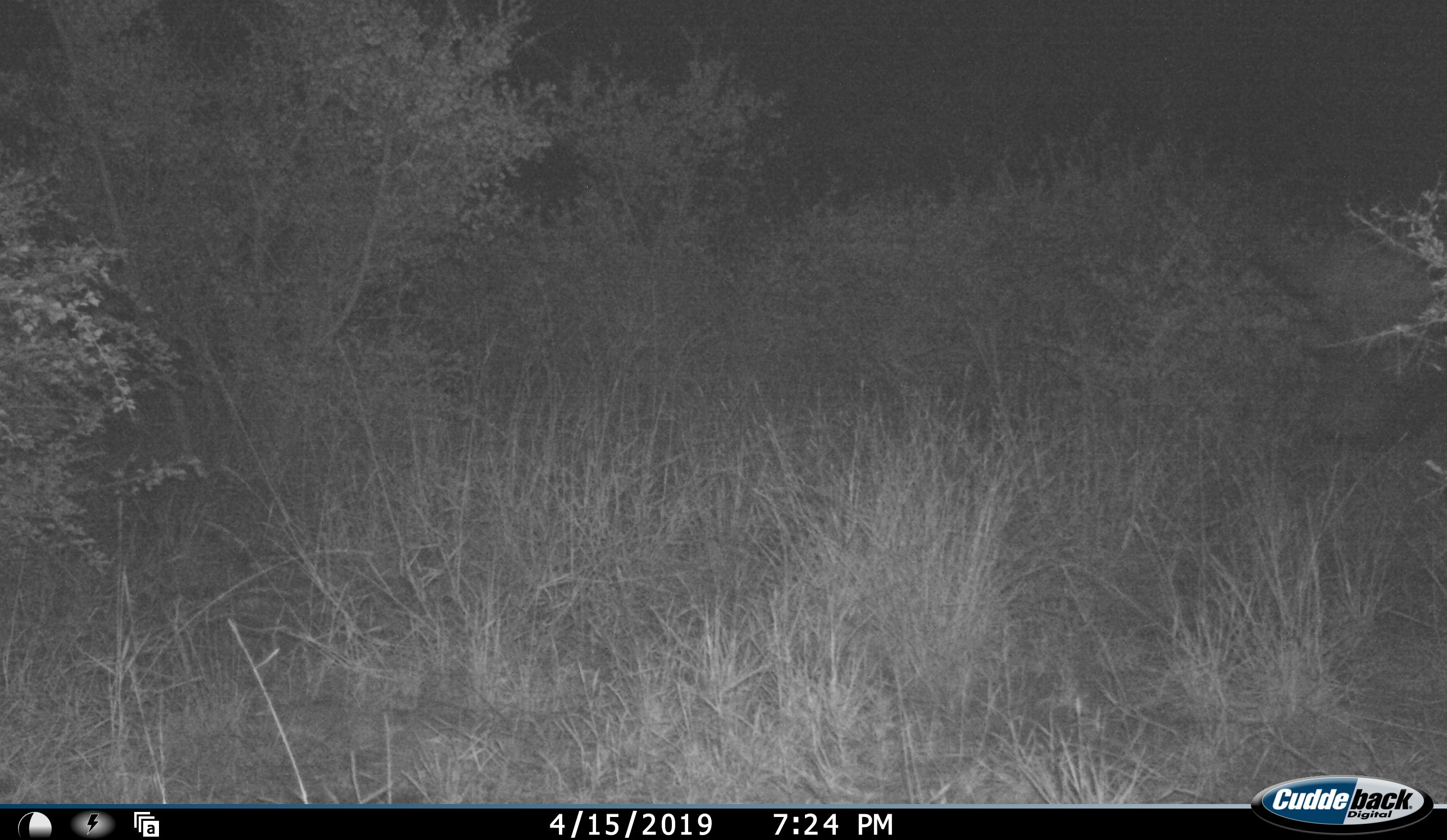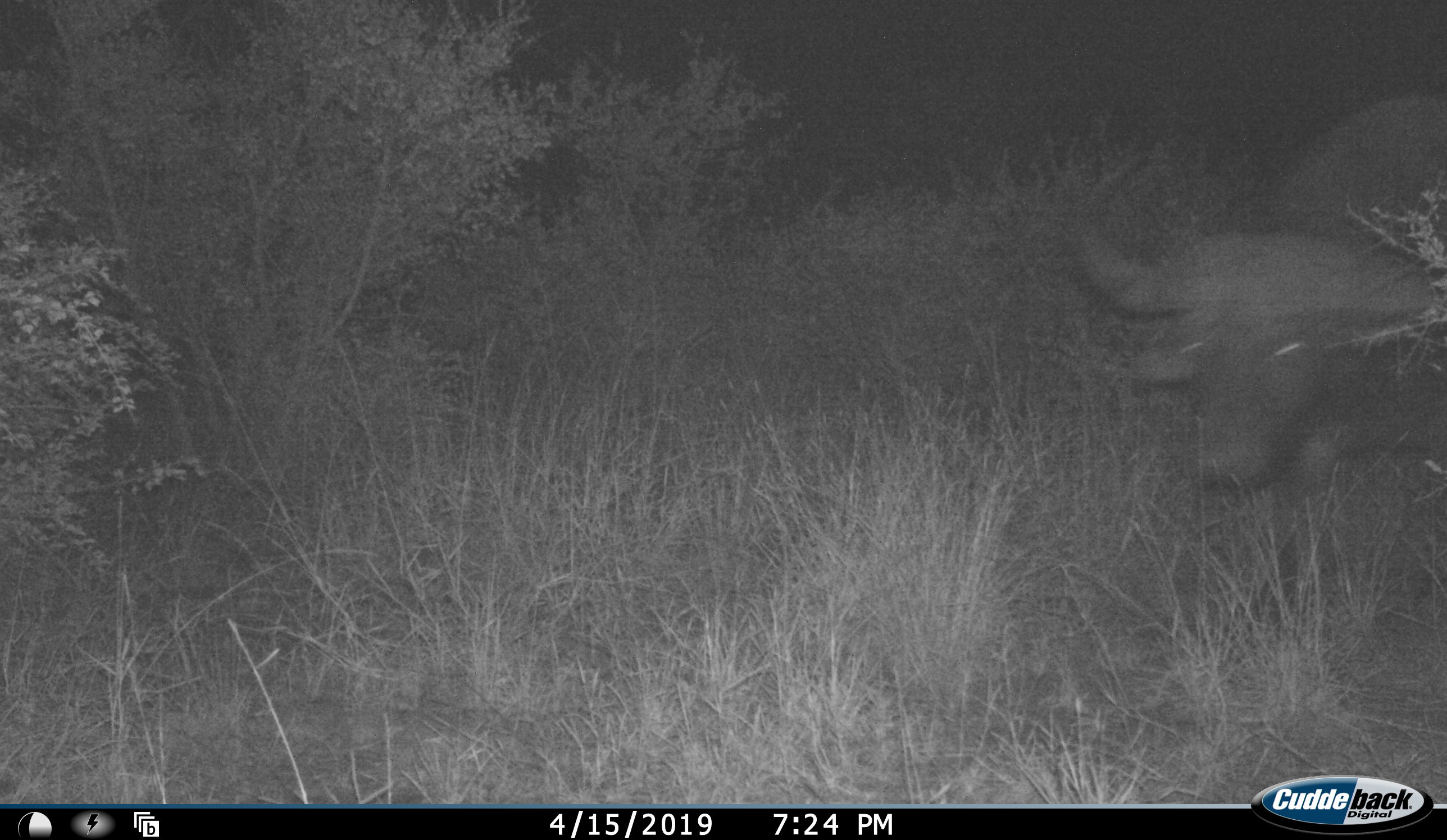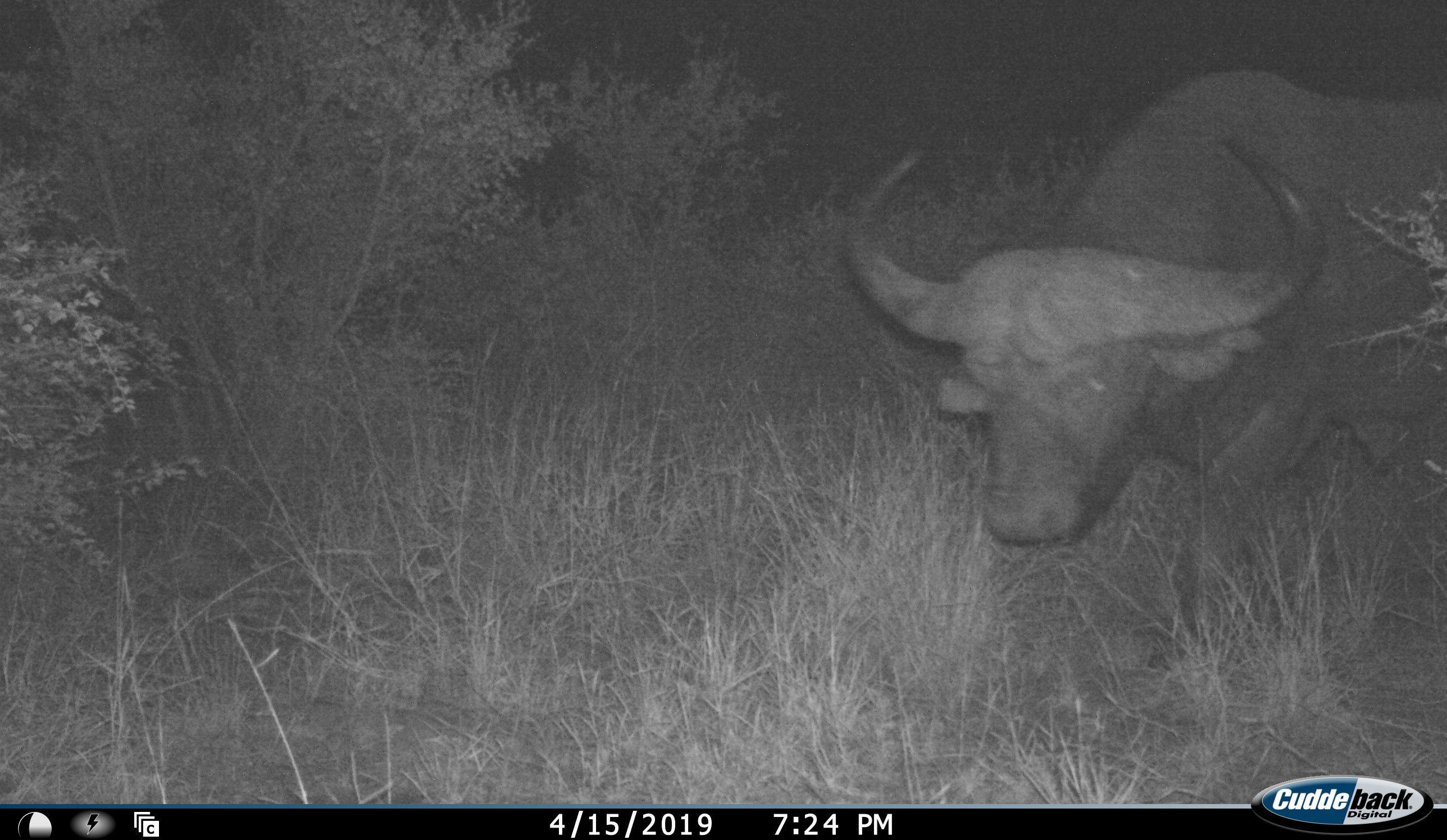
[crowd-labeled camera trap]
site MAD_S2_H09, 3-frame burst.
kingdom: Animalia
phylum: Chordata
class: Mammalia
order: Artiodactyla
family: Bovidae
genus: Syncerus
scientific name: Syncerus caffer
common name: african buffalo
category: buffalo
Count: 1.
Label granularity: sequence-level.